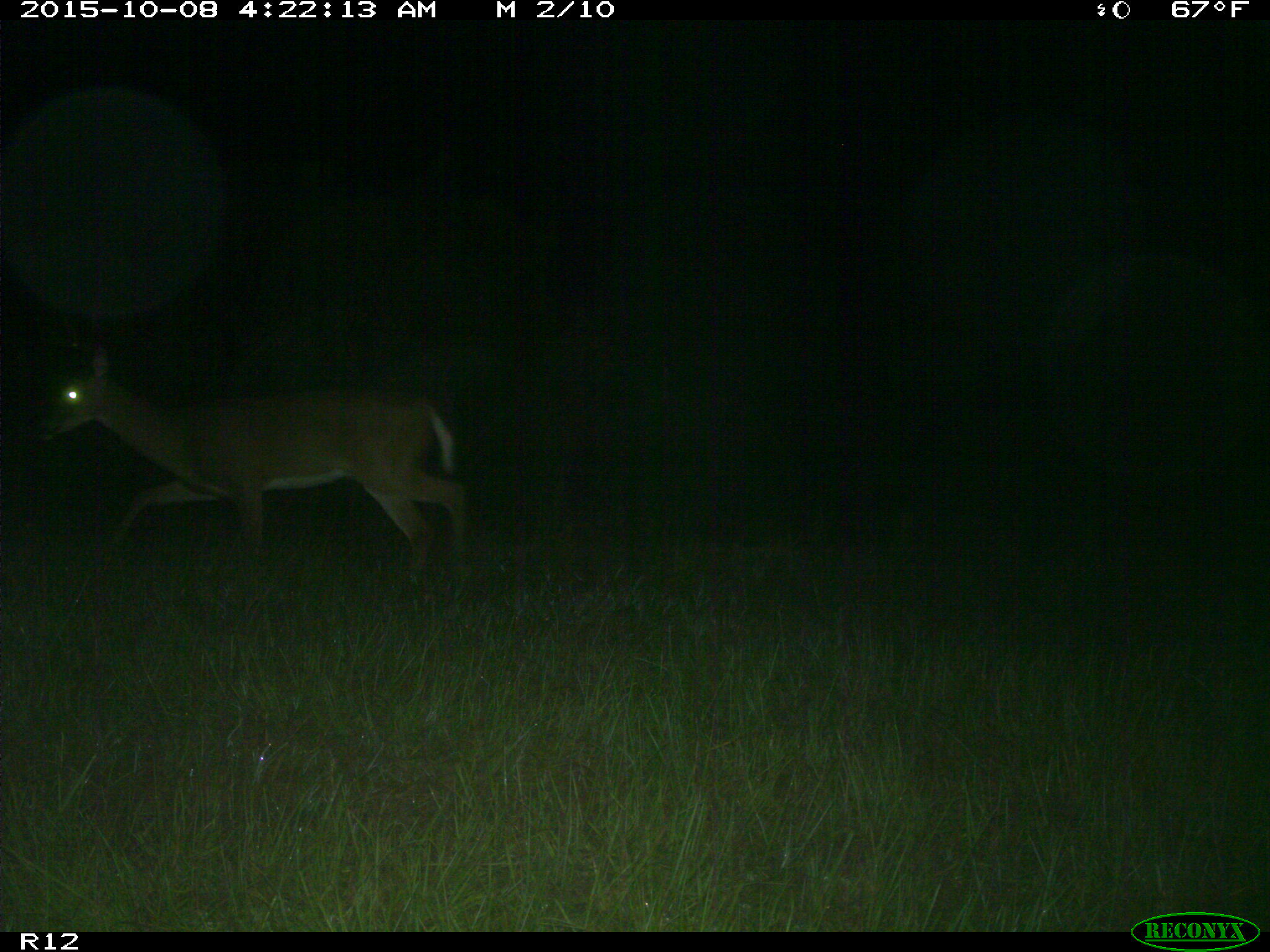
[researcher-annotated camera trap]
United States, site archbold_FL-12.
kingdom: Animalia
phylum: Chordata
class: Mammalia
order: Artiodactyla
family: Cervidae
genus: Odocoileus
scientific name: Odocoileus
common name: deer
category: unidentified deer